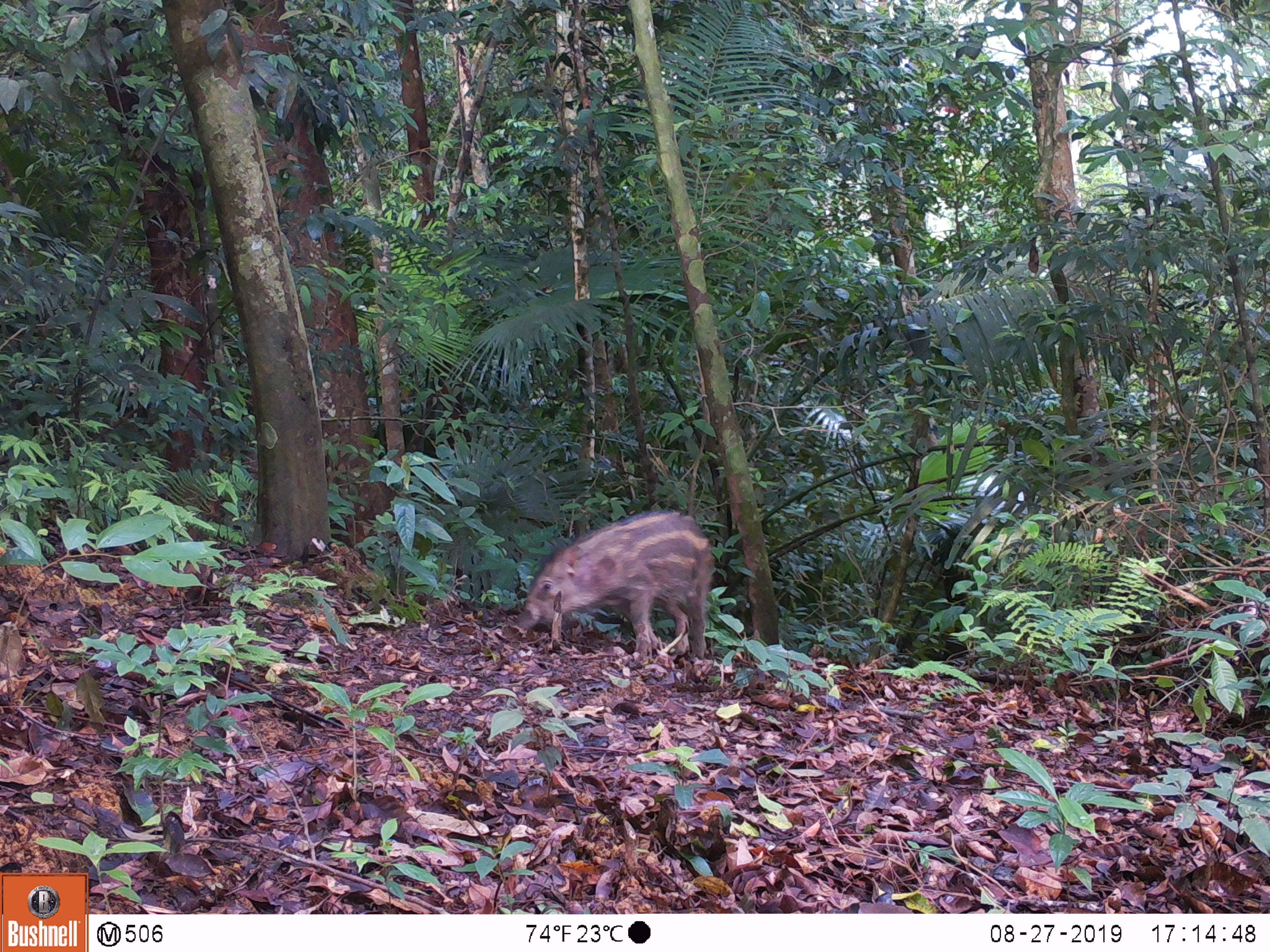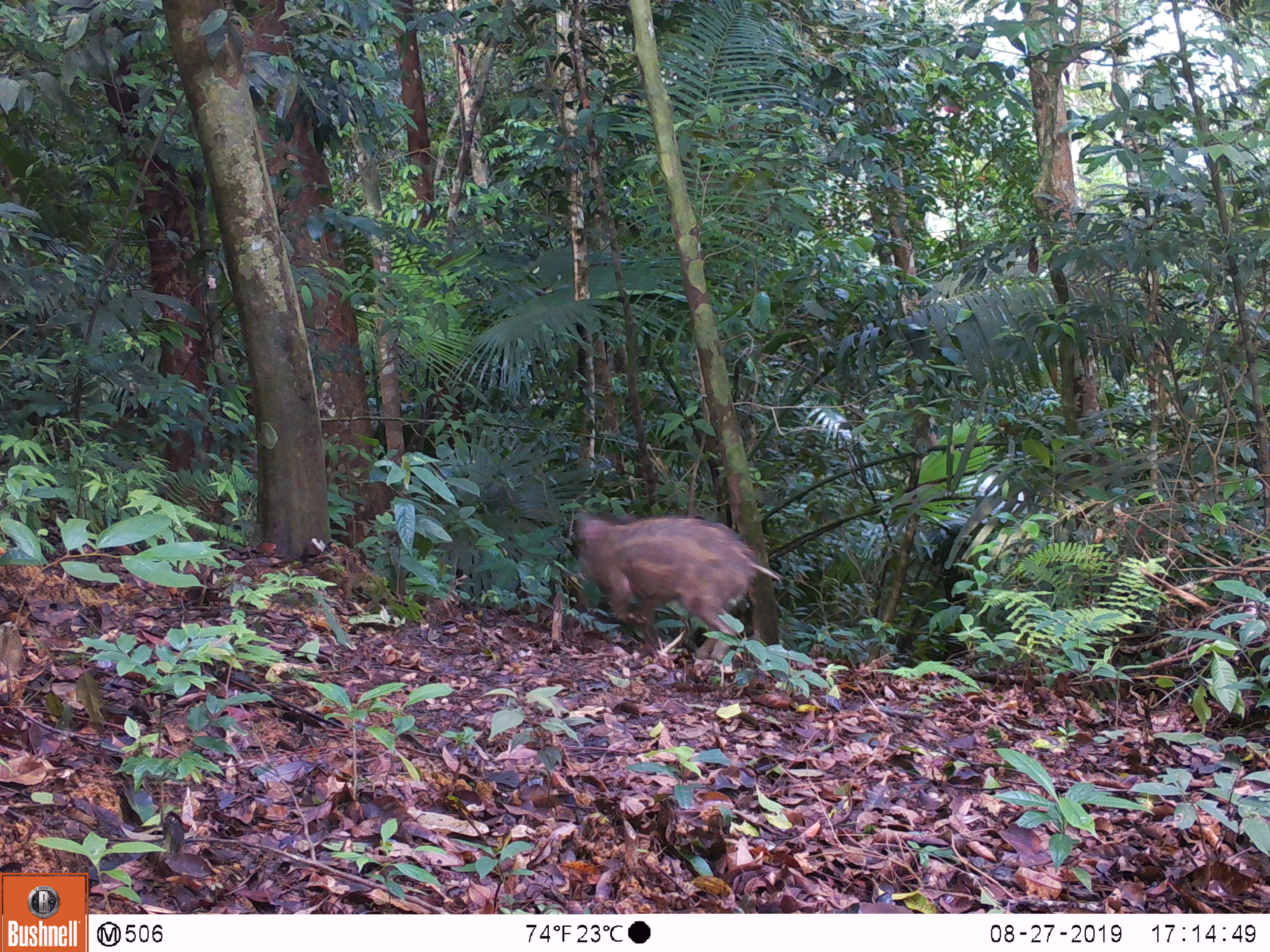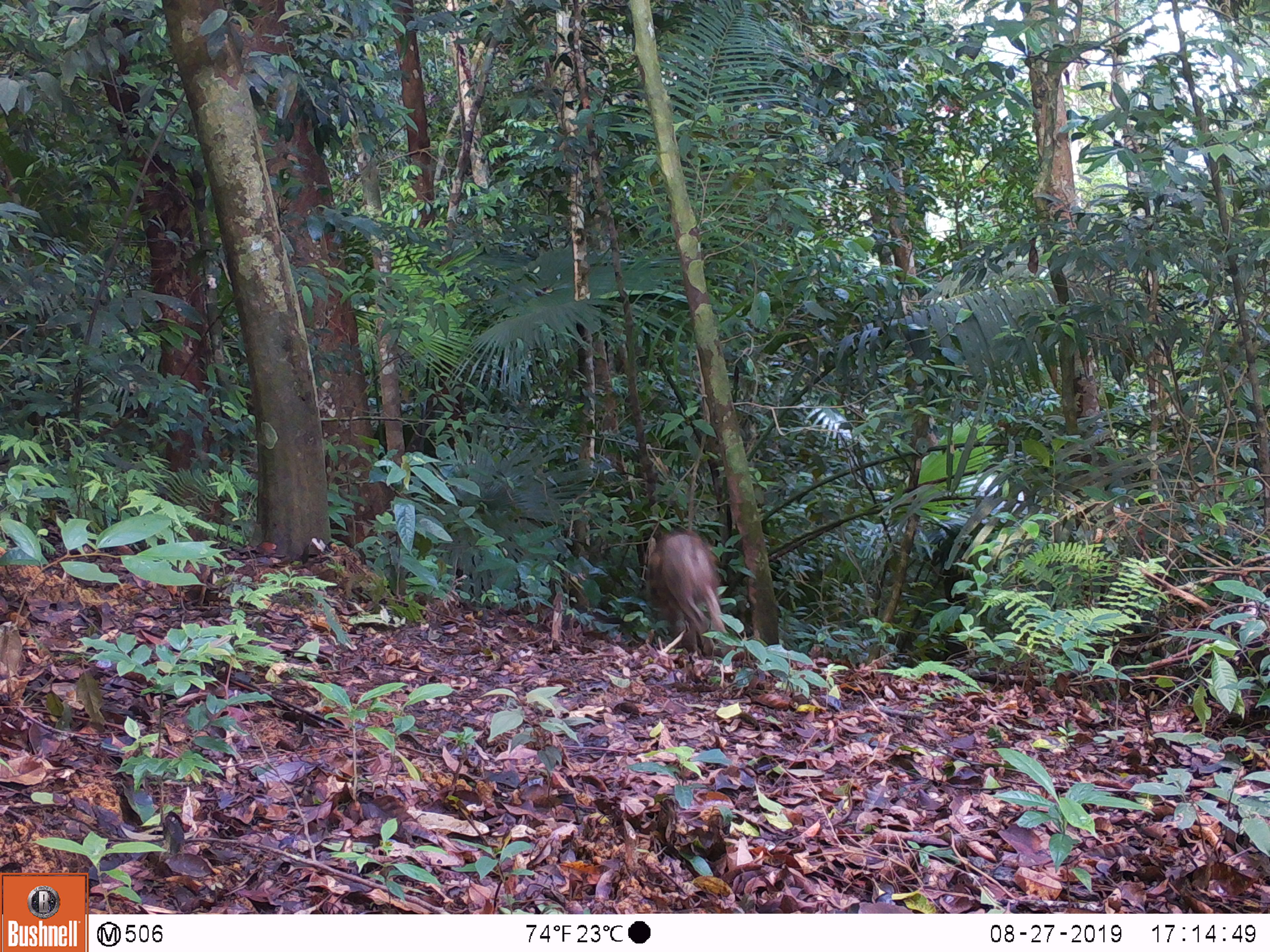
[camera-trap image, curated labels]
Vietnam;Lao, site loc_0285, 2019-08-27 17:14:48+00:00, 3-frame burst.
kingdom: Animalia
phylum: Chordata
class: Mammalia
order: Artiodactyla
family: Suidae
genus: Sus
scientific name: Sus scrofa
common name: eurasian wild pig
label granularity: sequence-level